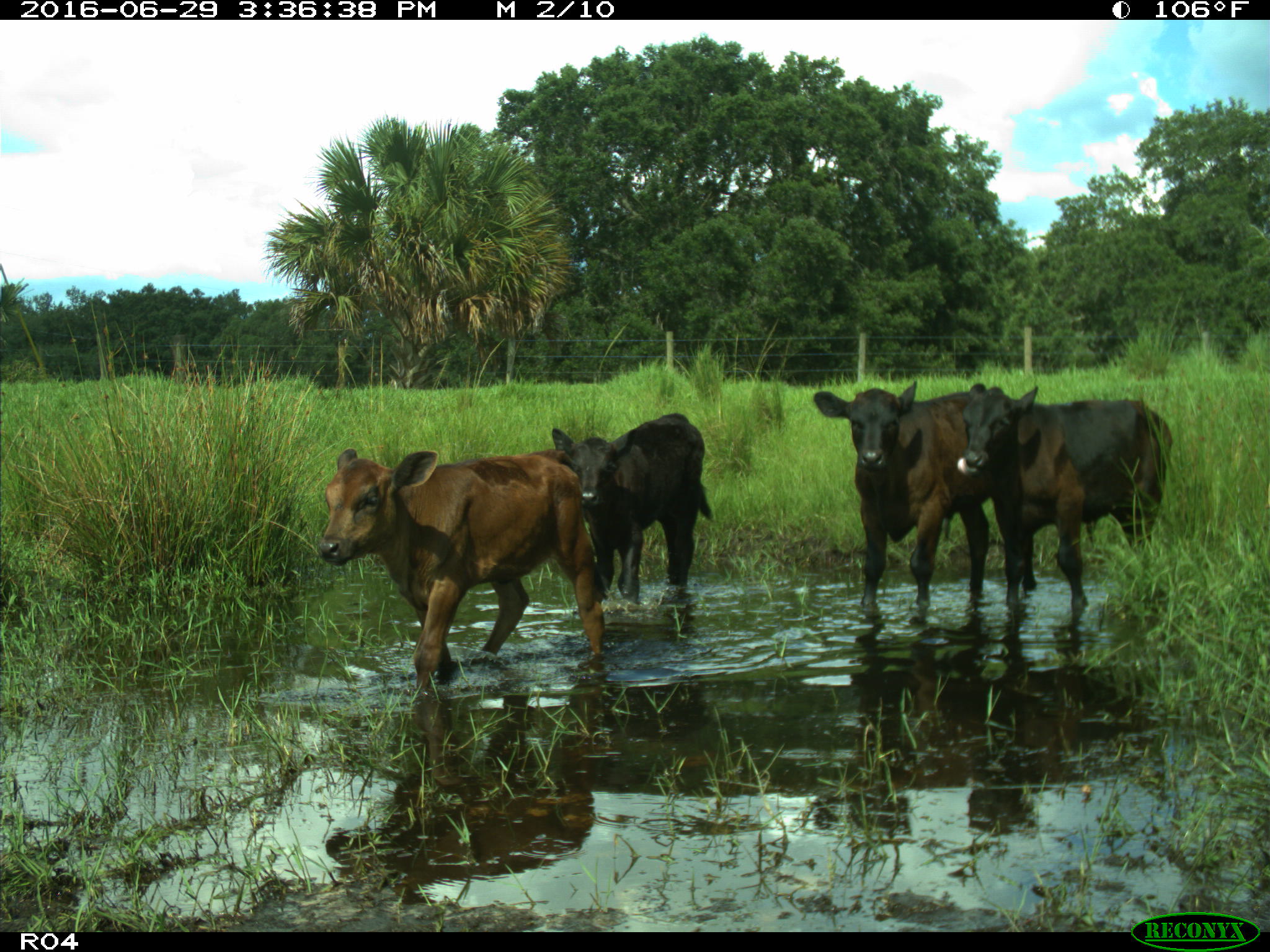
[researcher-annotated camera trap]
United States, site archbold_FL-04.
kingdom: Animalia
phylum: Chordata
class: Mammalia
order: Artiodactyla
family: Bovidae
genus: Bos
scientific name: Bos taurus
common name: domestic cow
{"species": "Bos taurus (domestic cow)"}